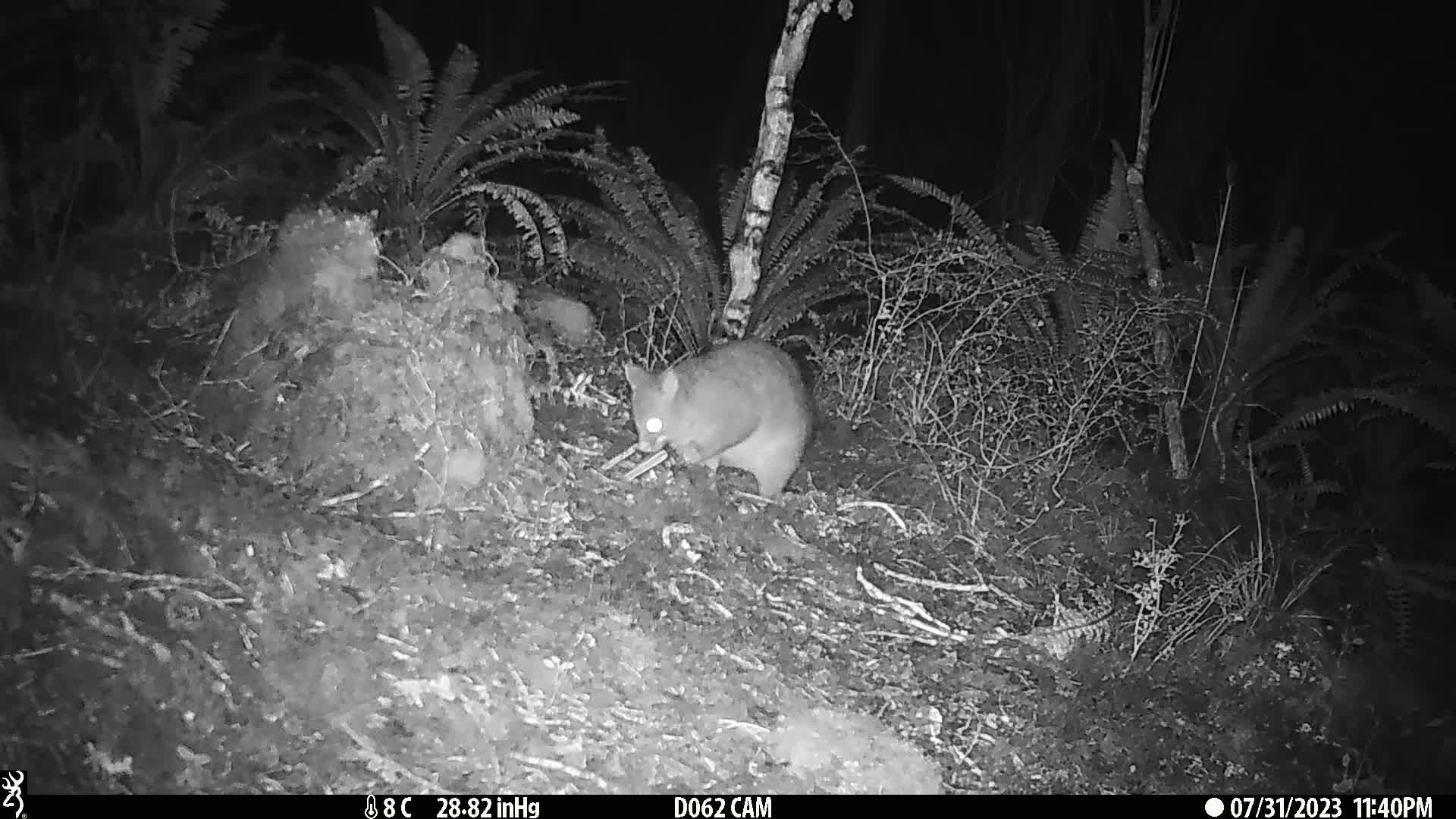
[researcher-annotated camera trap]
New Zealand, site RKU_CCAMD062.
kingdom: Animalia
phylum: Chordata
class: Mammalia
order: Diprotodontia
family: Phalangeridae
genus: Trichosurus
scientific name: Trichosurus vulpecula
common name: common brushtail possum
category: possum